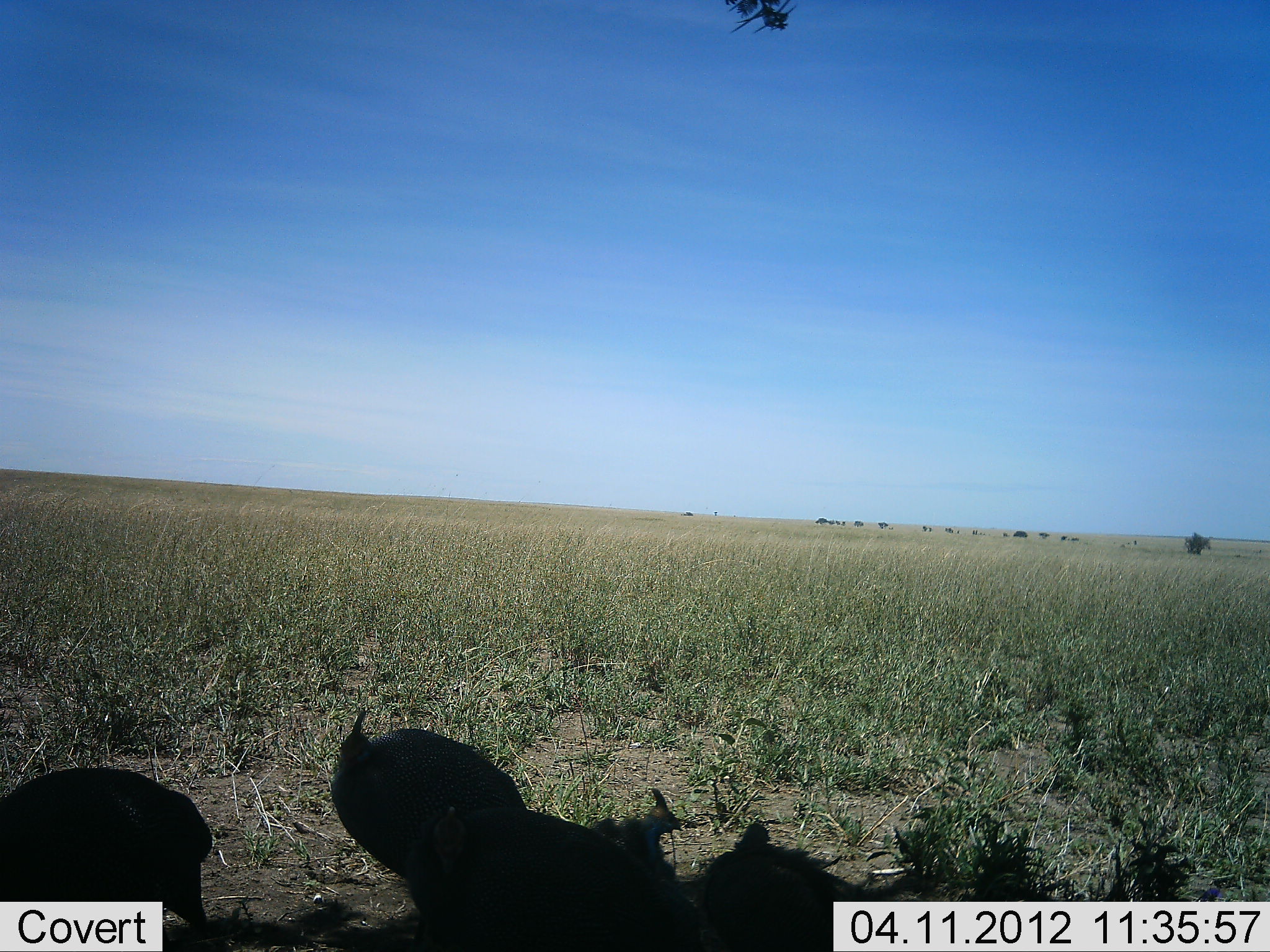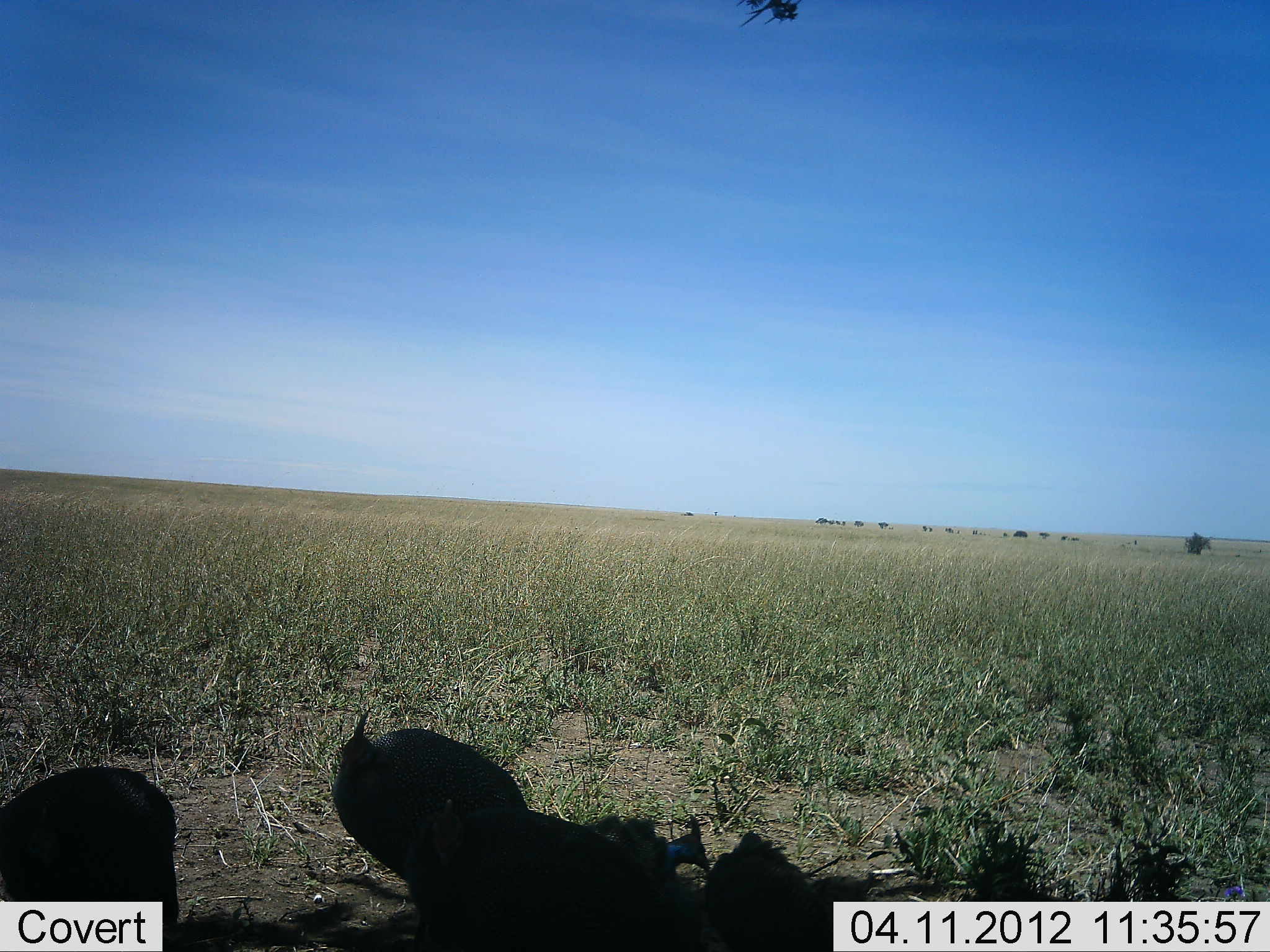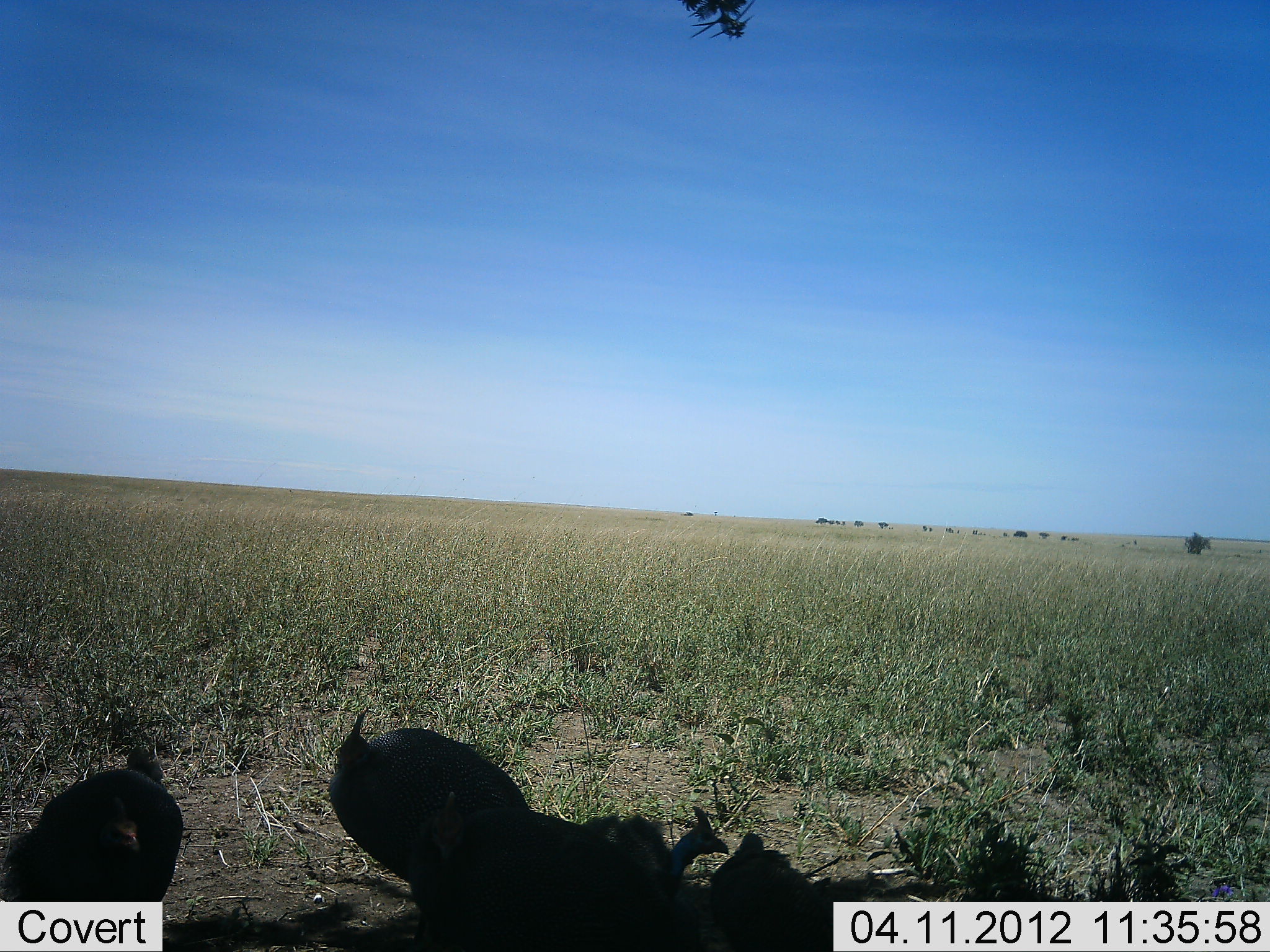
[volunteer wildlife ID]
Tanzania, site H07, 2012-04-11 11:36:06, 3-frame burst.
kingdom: Animalia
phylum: Chordata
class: Aves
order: Galliformes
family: Numididae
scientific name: Numididae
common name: guinea fowl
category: guineafowl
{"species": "guineafowl (guinea fowl) (Numididae)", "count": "4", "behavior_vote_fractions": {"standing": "40%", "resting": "15%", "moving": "0%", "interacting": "0%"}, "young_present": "0%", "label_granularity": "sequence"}